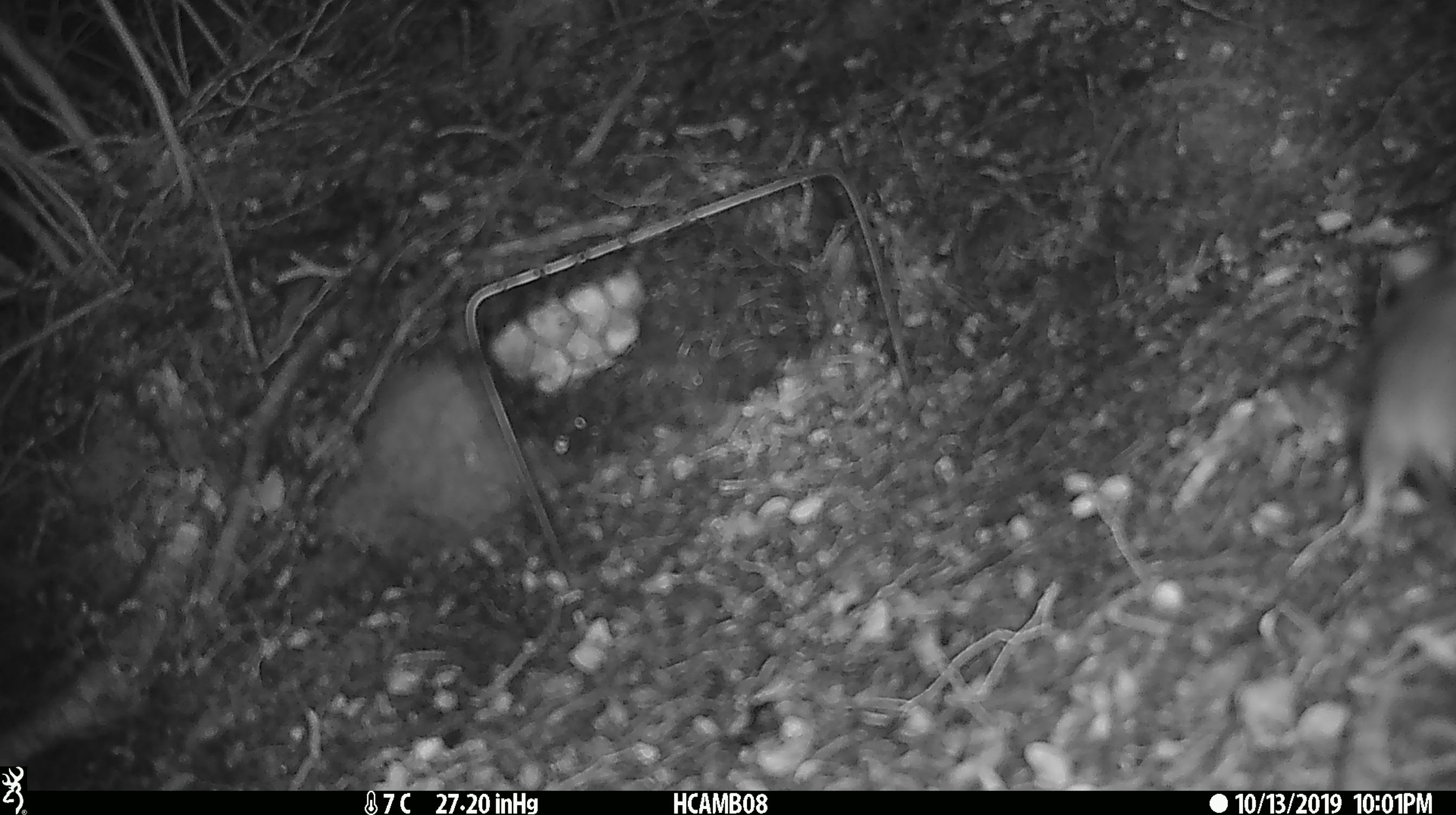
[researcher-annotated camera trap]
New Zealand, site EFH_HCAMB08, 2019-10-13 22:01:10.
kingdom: Animalia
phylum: Chordata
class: Mammalia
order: Rodentia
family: Muridae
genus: Mus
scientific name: Mus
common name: mouse